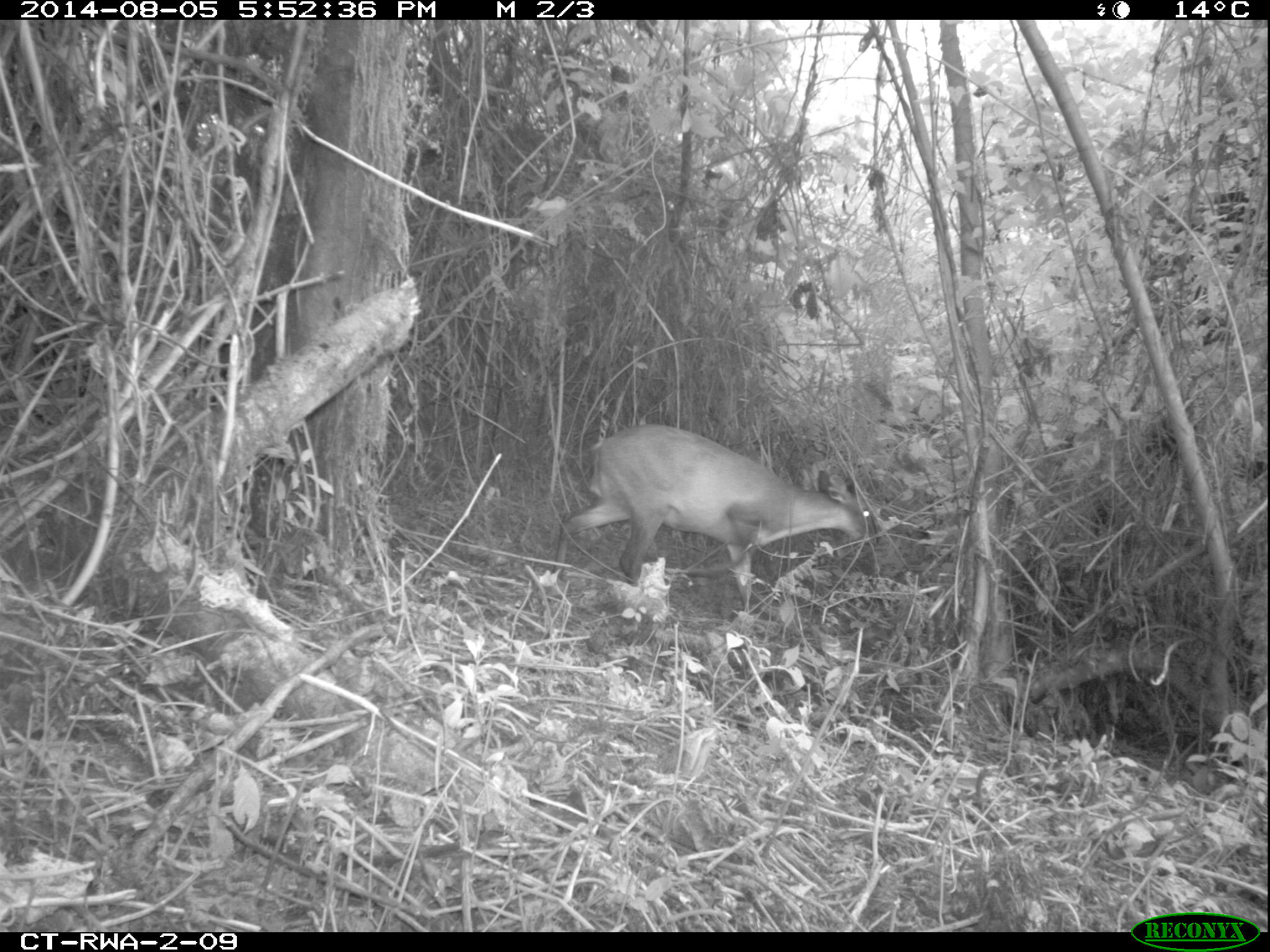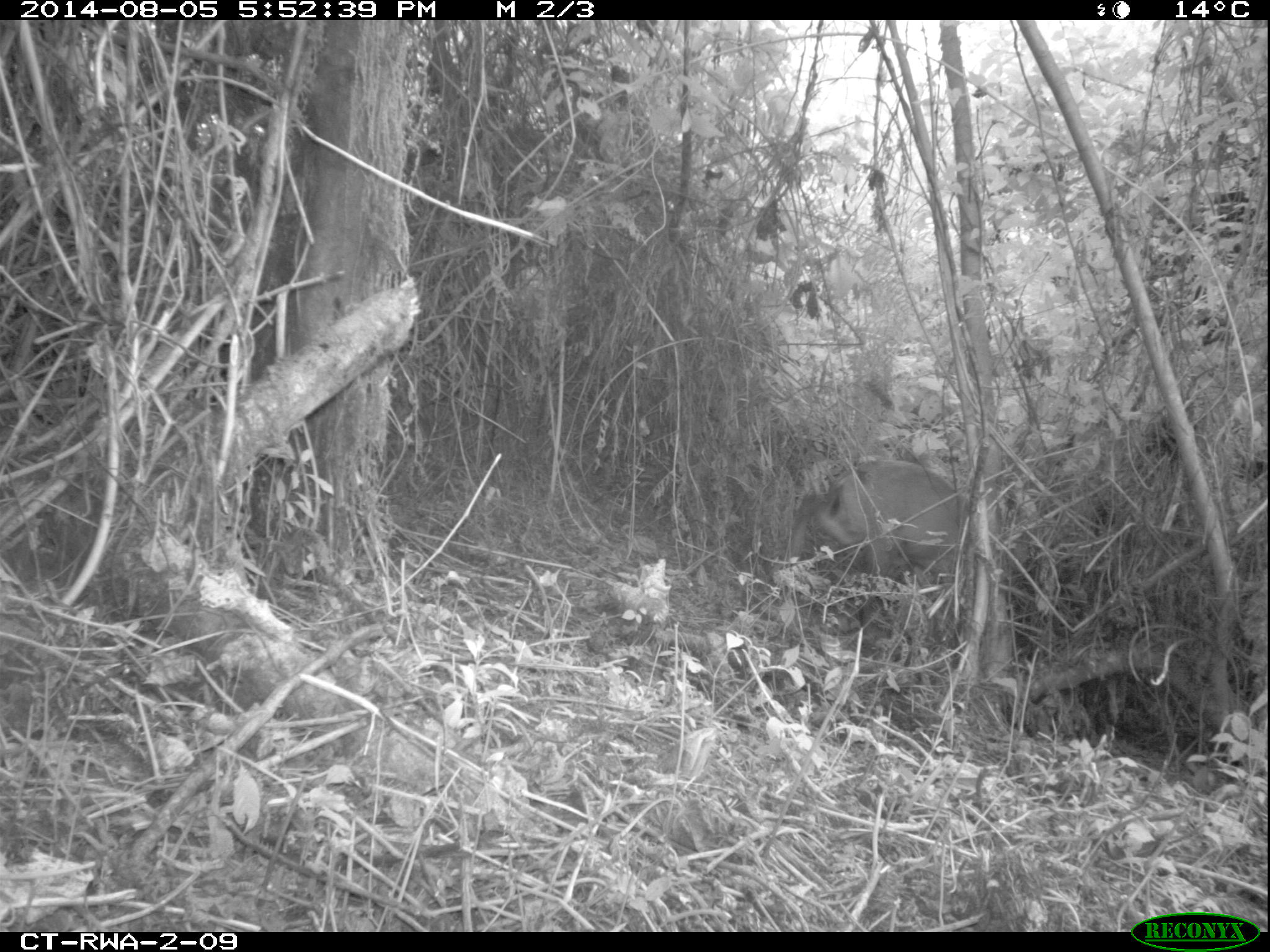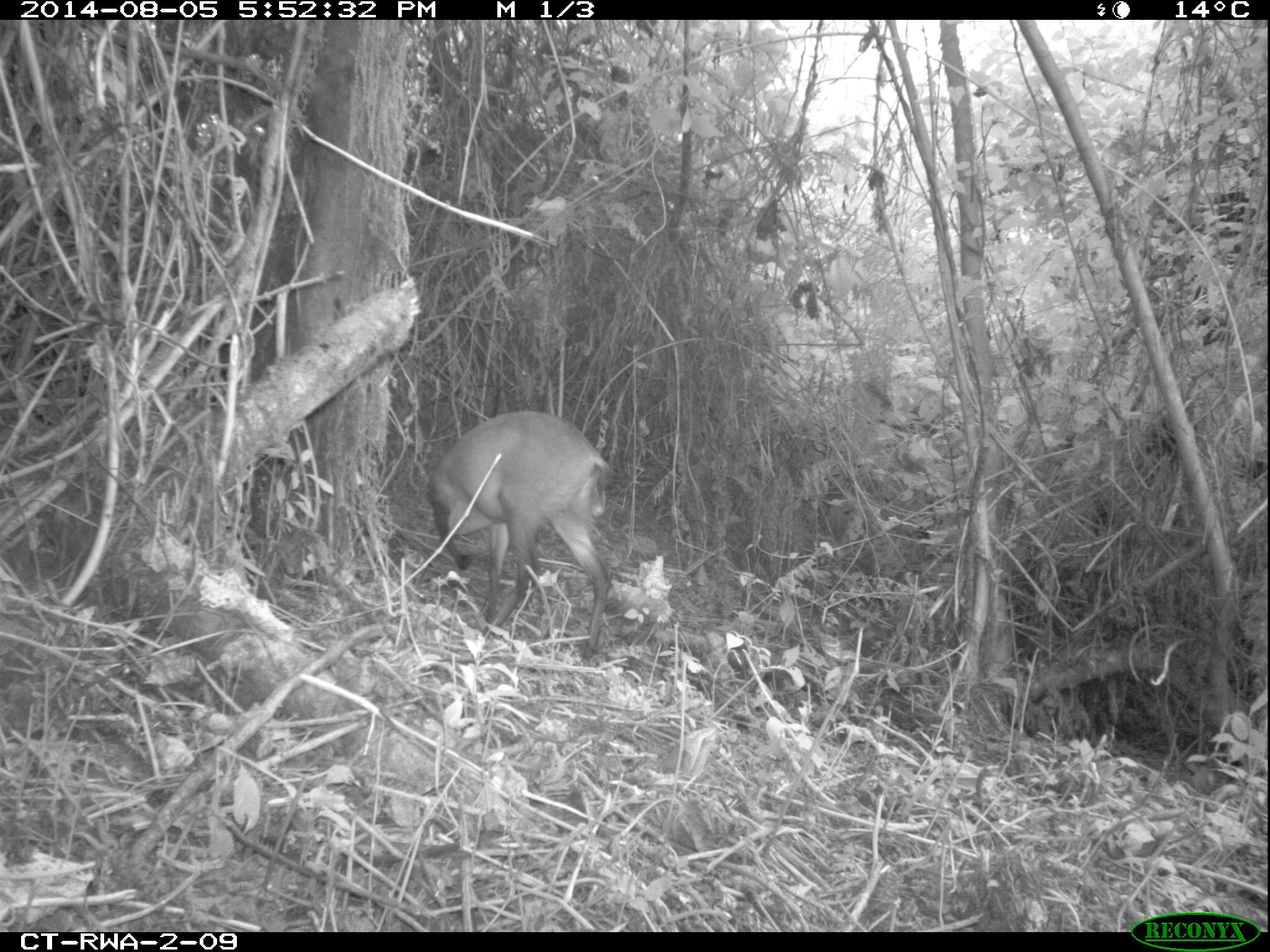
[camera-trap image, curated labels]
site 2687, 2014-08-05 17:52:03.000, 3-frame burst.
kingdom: Animalia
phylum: Chordata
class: Mammalia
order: Artiodactyla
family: Bovidae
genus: Cephalophus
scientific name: Cephalophus nigrifrons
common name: black-fronted duiker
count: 1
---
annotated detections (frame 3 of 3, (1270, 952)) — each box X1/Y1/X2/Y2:
cephalophus nigrifrons: 425/410/612/658